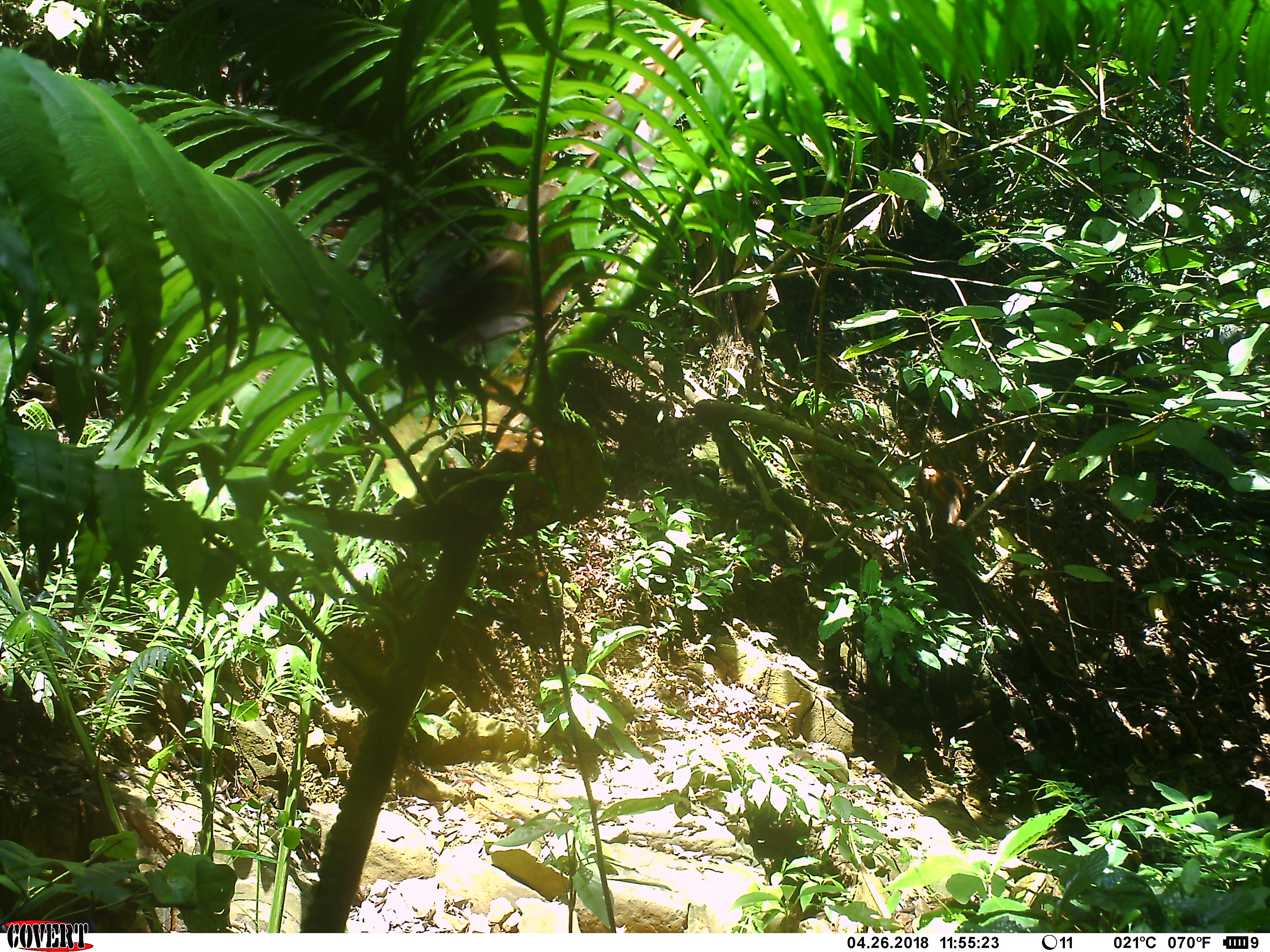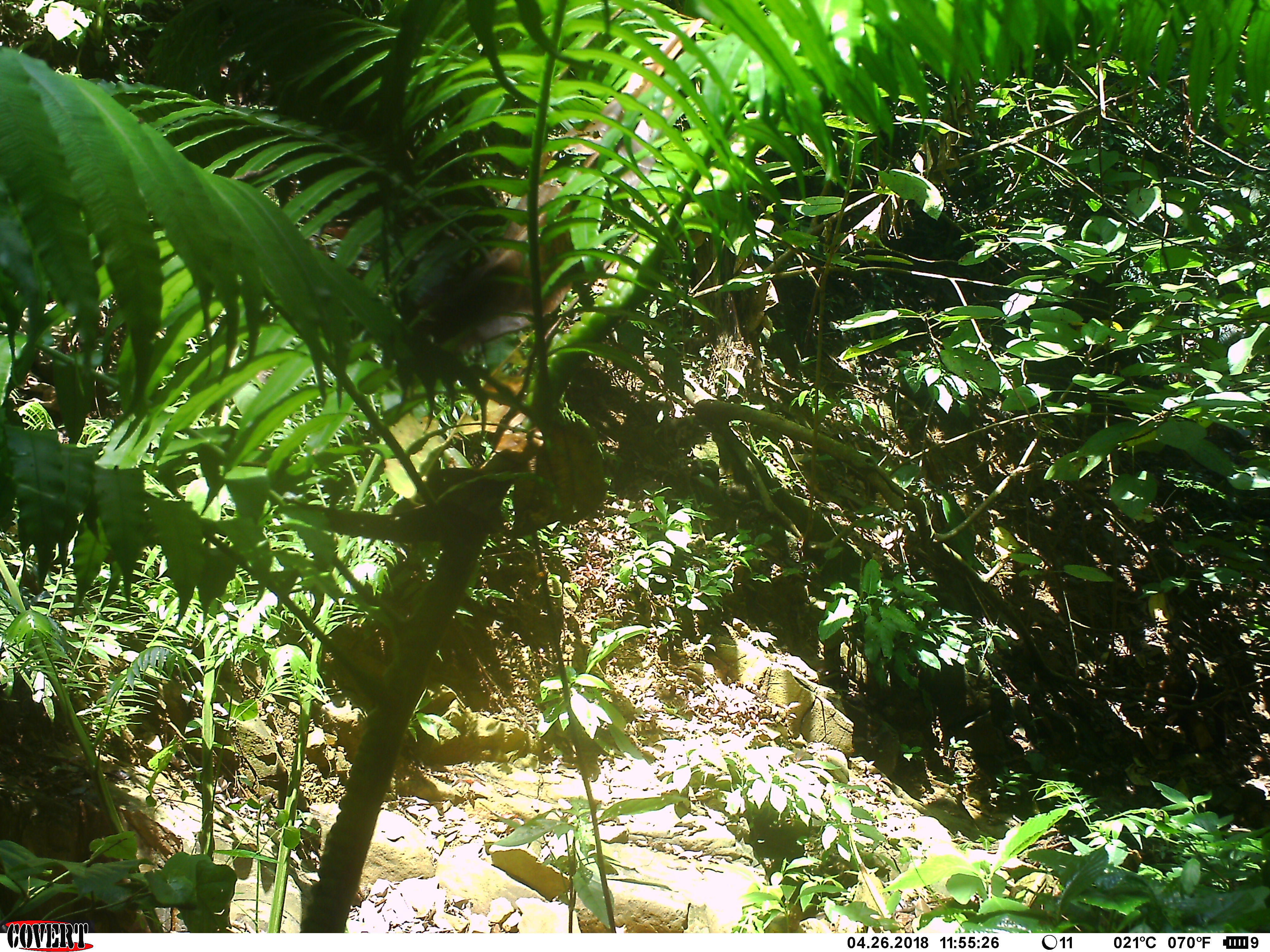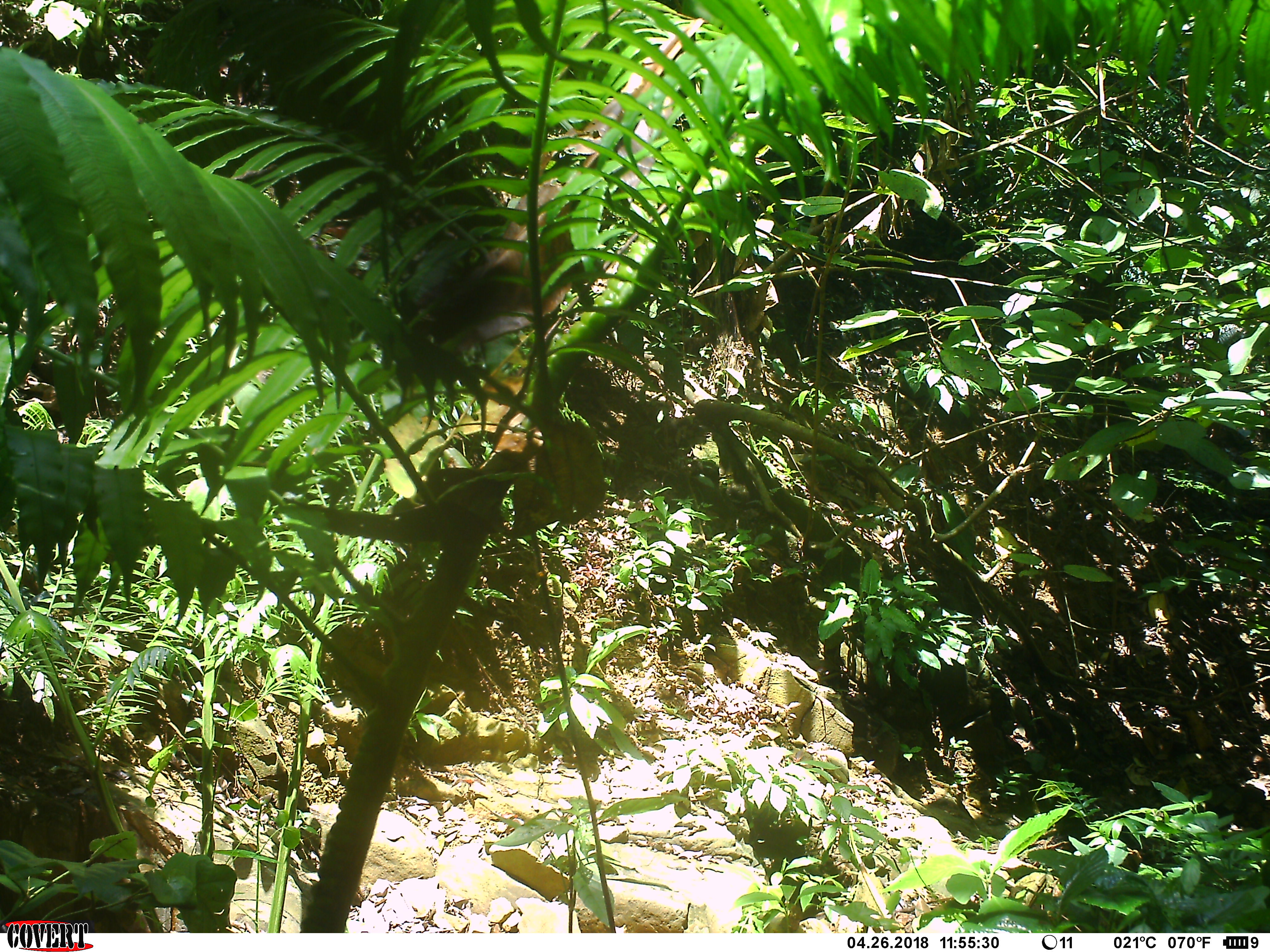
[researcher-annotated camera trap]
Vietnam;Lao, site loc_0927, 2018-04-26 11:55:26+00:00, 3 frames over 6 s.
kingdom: Animalia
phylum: Chordata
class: Mammalia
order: Primates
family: Cercopithecidae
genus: Macaca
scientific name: Macaca arctoides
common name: stump-tailed macaque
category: stump tailed macaque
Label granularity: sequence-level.